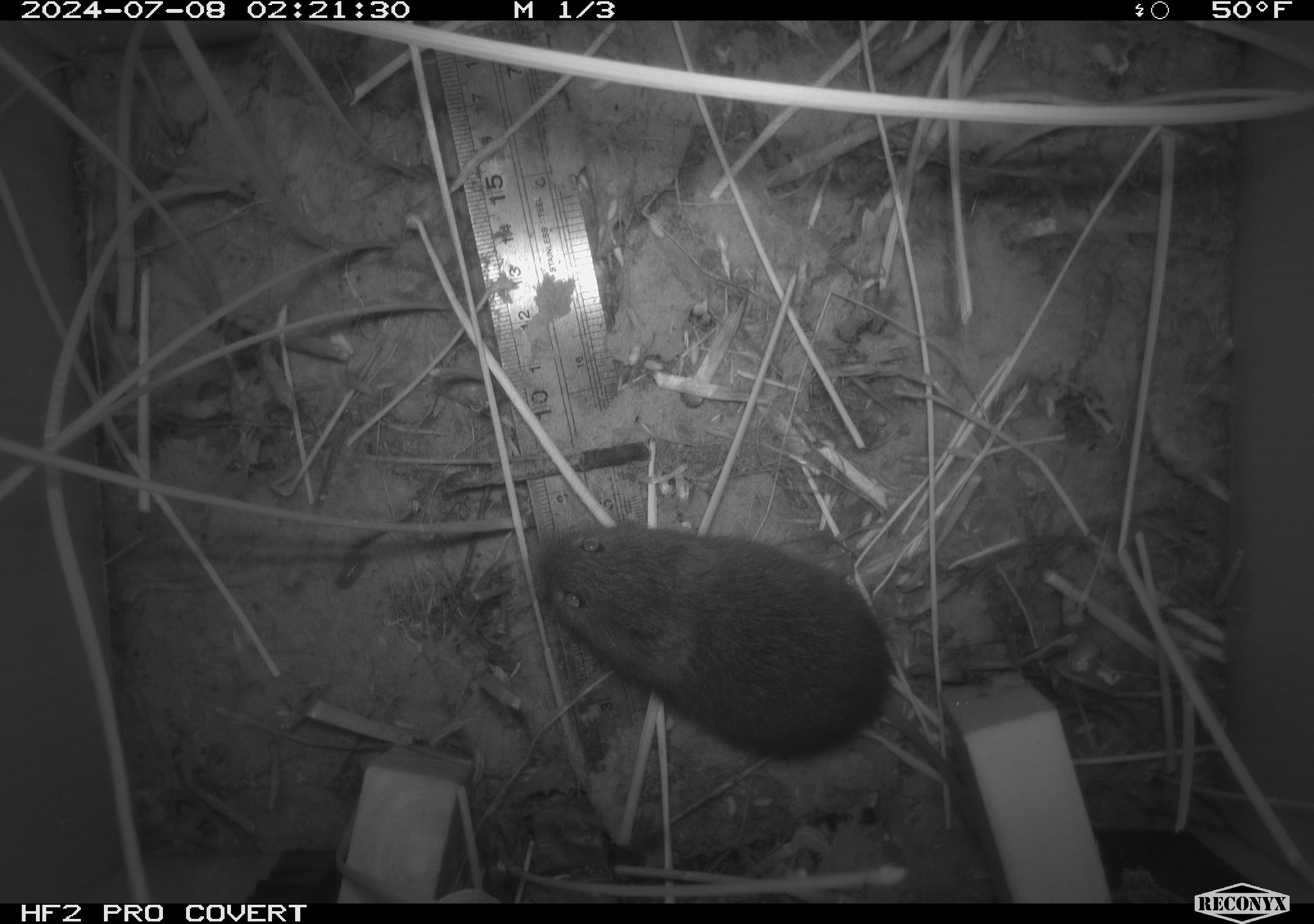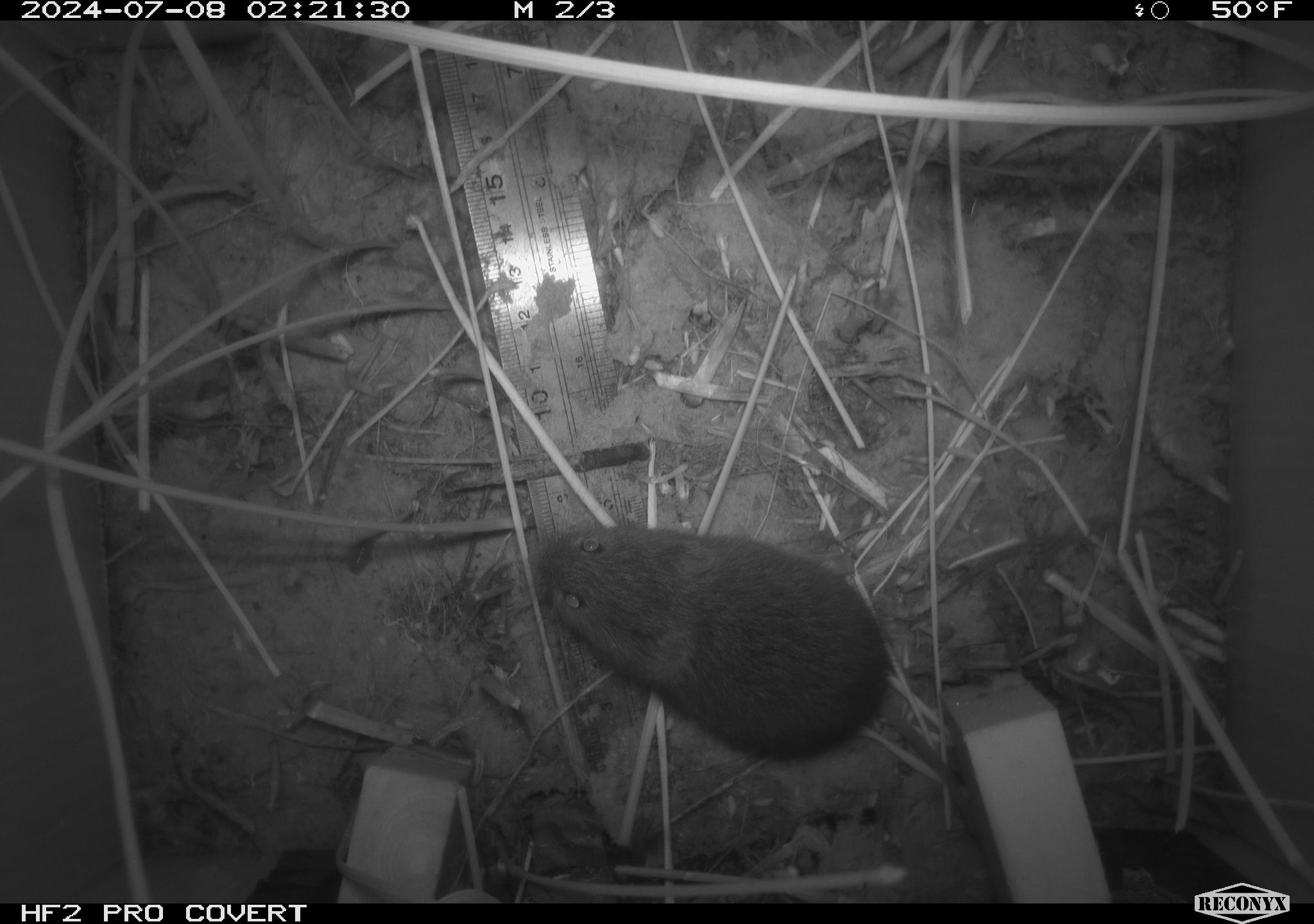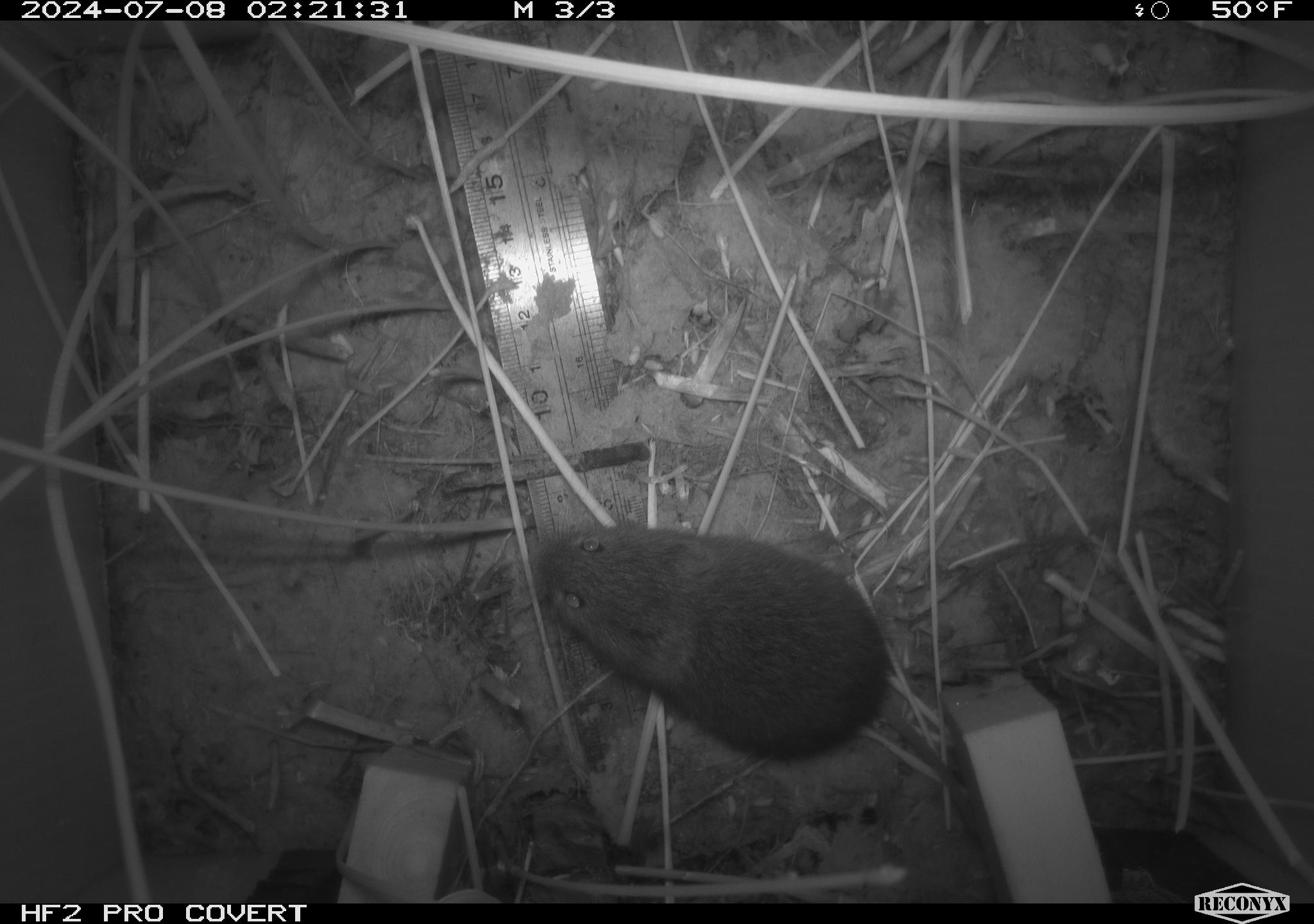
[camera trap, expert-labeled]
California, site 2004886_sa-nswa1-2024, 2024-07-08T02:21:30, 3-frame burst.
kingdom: Animalia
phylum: Chordata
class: Mammalia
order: Rodentia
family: Cricetidae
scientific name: Arvicolinae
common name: voles, lemmings, and muskrats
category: arvicolinae subfamily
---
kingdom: Animalia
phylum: Chordata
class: Mammalia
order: Rodentia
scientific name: Rodentia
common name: rodent